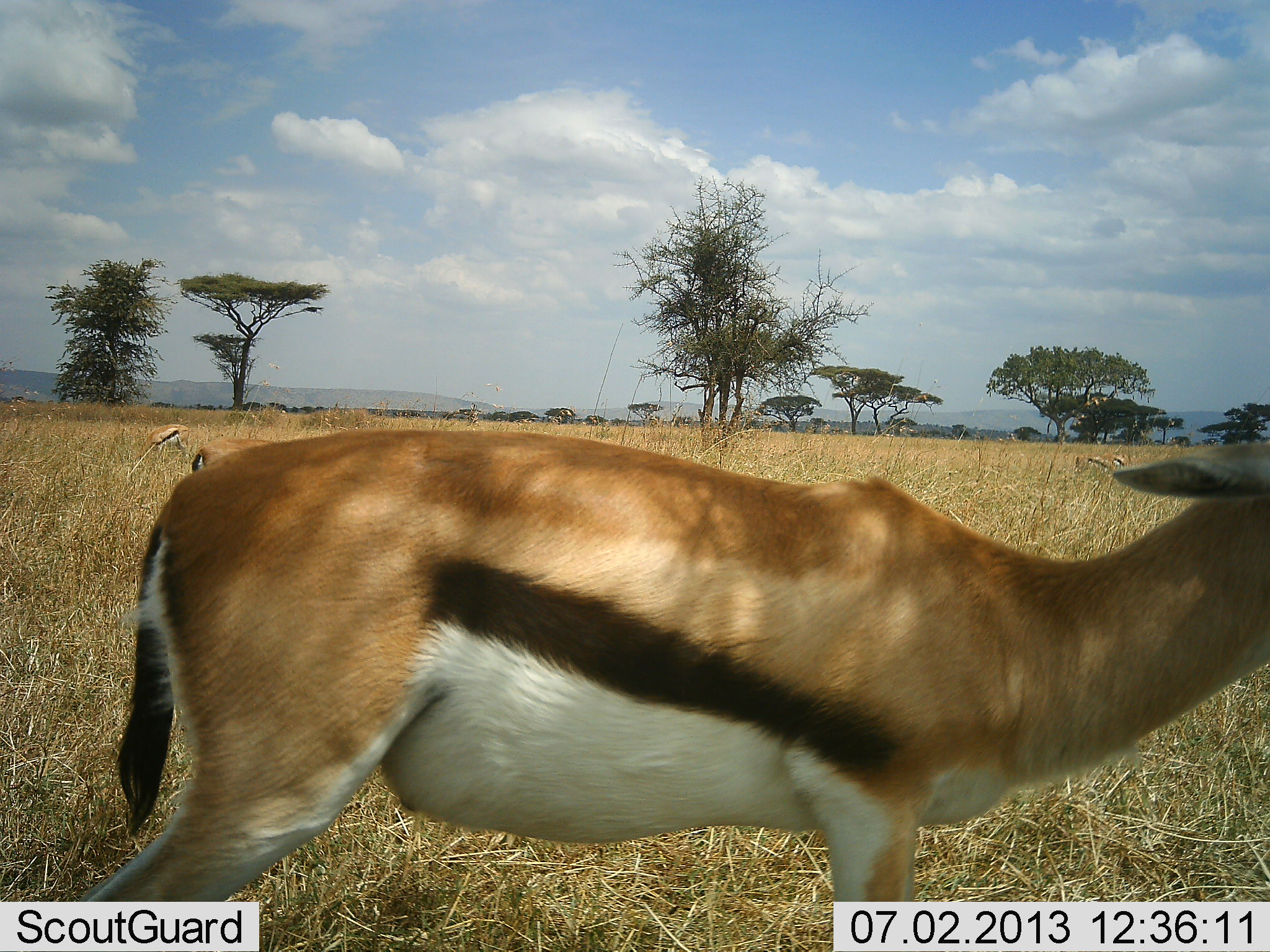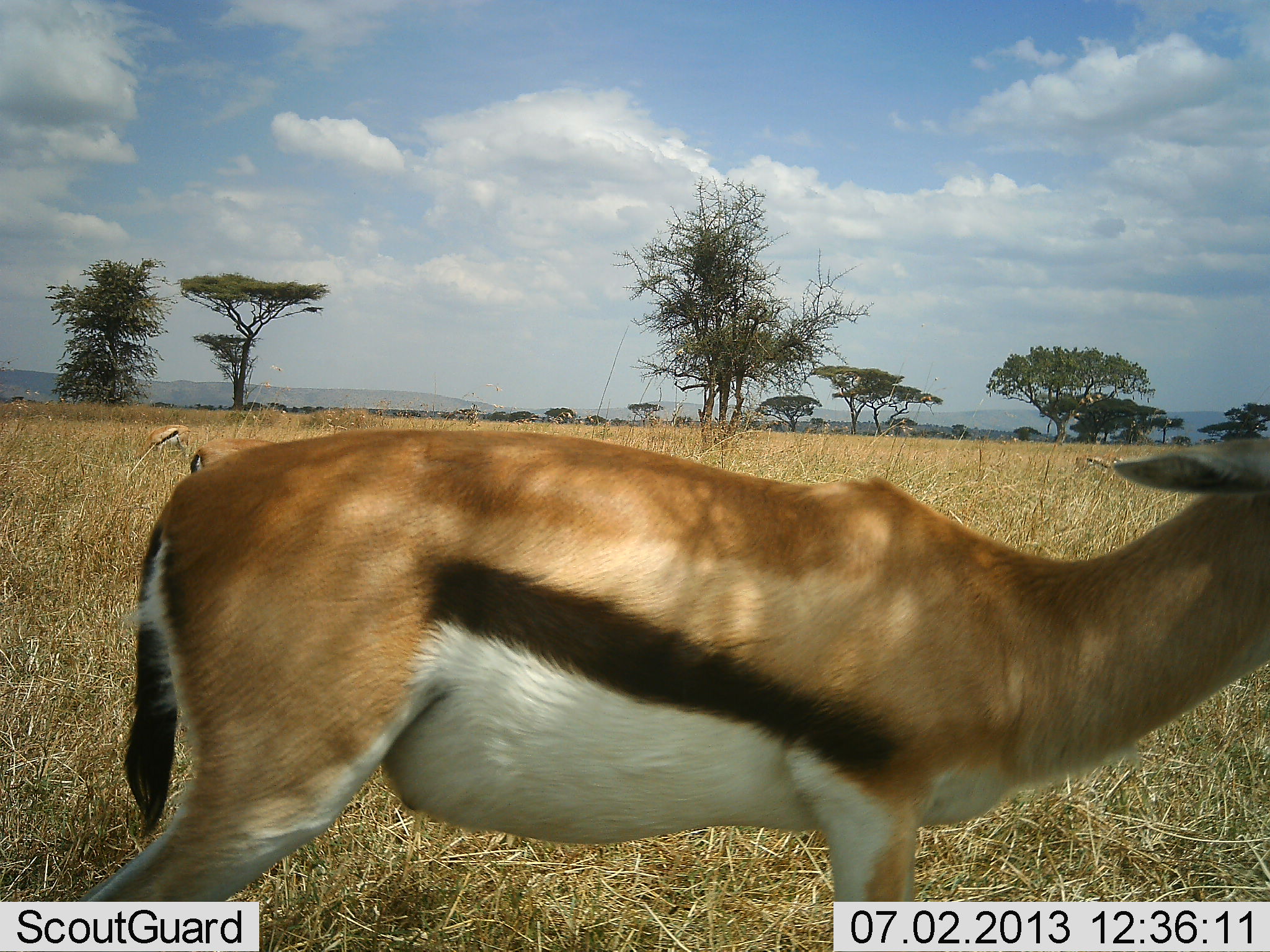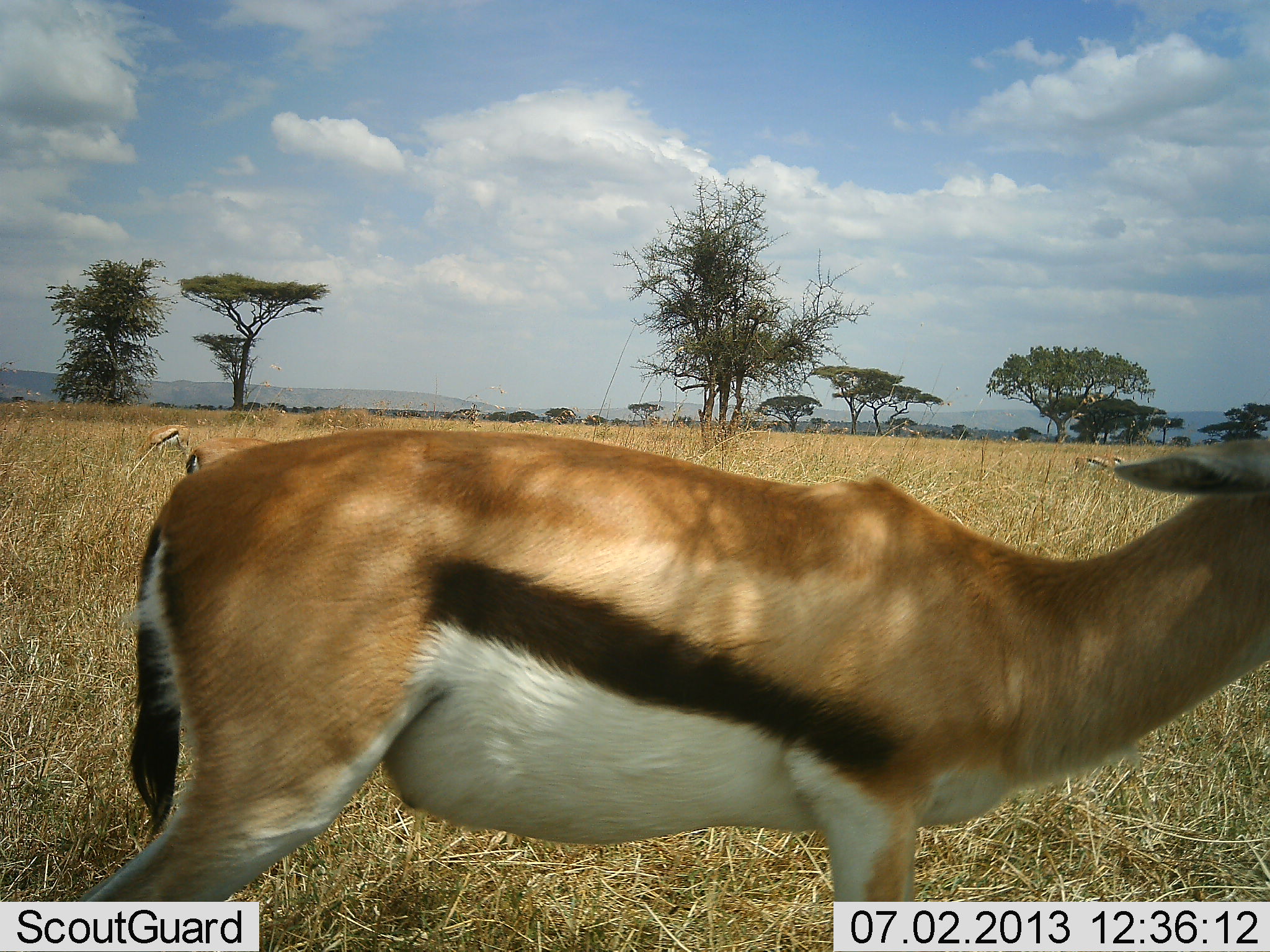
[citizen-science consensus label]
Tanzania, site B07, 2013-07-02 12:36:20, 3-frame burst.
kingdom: Animalia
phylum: Chordata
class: Mammalia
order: Artiodactyla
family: Bovidae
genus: Eudorcas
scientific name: Eudorcas thomsonii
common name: thomson's gazelle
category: gazellethomsons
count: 3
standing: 93%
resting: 0%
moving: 5%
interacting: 2%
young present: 2%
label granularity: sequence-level